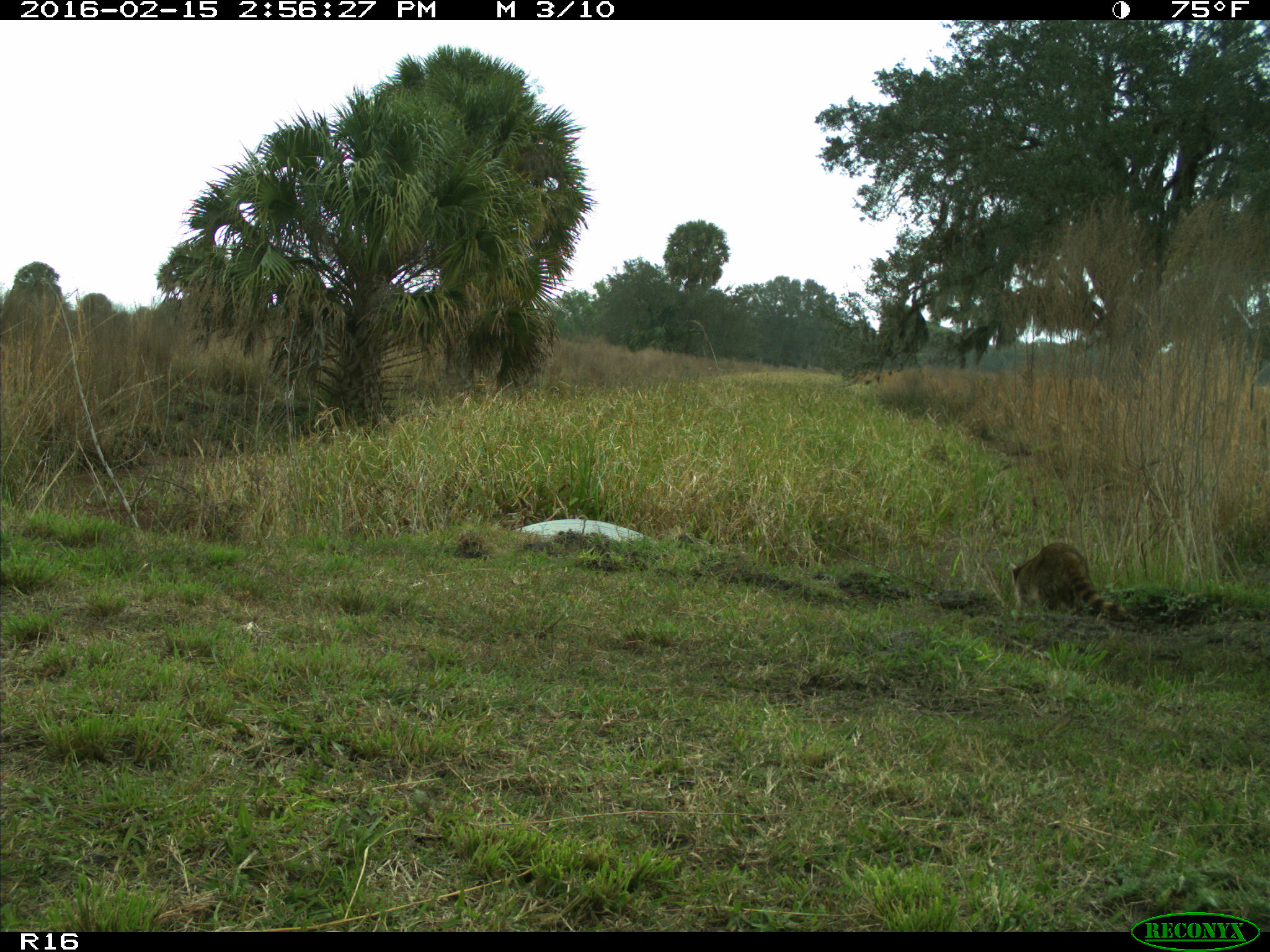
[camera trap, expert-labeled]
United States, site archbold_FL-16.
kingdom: Animalia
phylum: Chordata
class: Mammalia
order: Carnivora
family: Procyonidae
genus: Procyon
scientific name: Procyon lotor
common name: common raccoon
Procyon lotor (common raccoon).